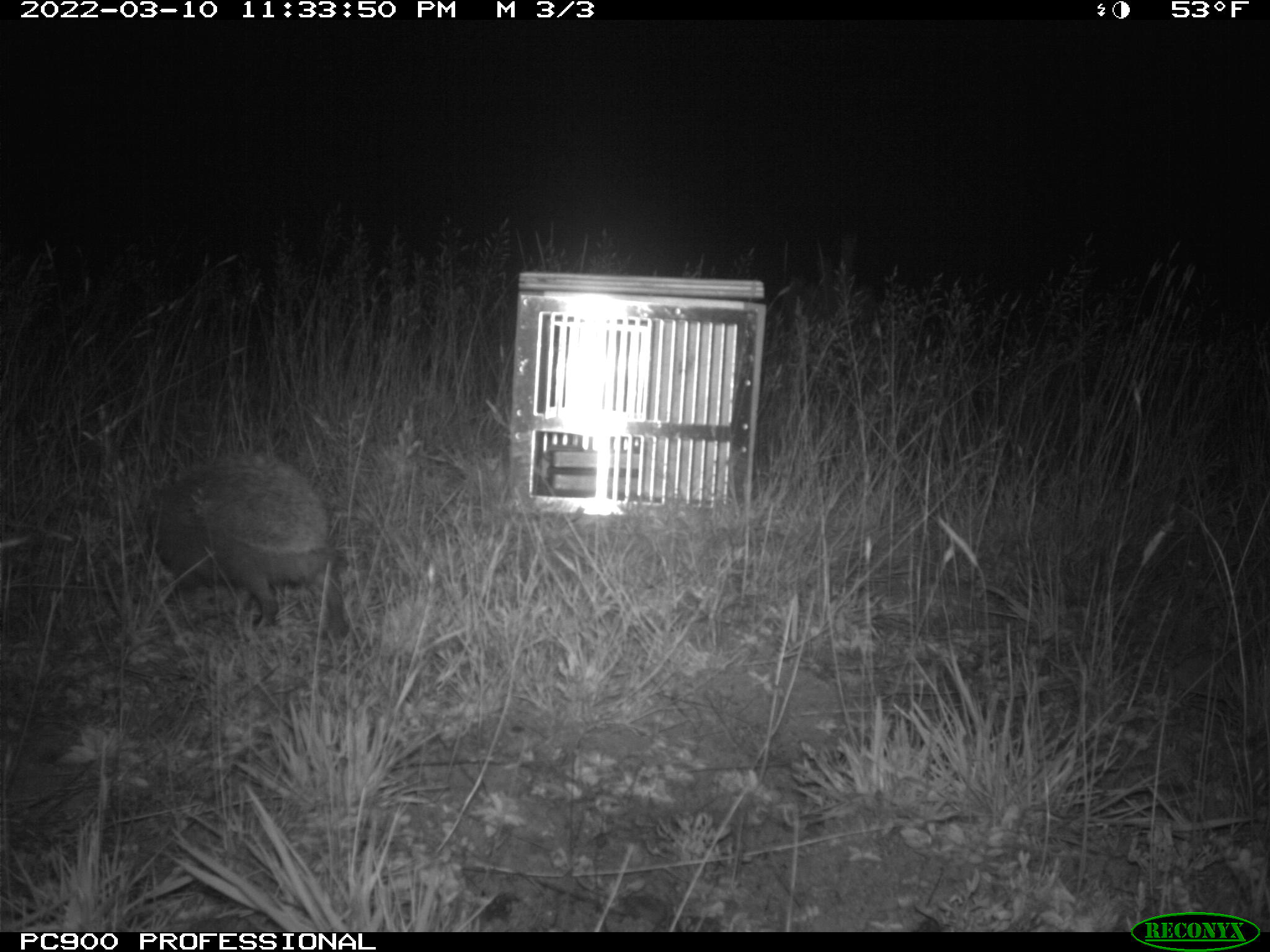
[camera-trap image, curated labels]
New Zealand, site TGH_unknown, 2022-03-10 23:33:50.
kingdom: Animalia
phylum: Chordata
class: Mammalia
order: Eulipotyphla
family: Erinaceidae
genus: Erinaceus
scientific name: Erinaceus europaeus europaeus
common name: european hedgehog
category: hedgehog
Hedgehog (european hedgehog) (Erinaceus europaeus europaeus).